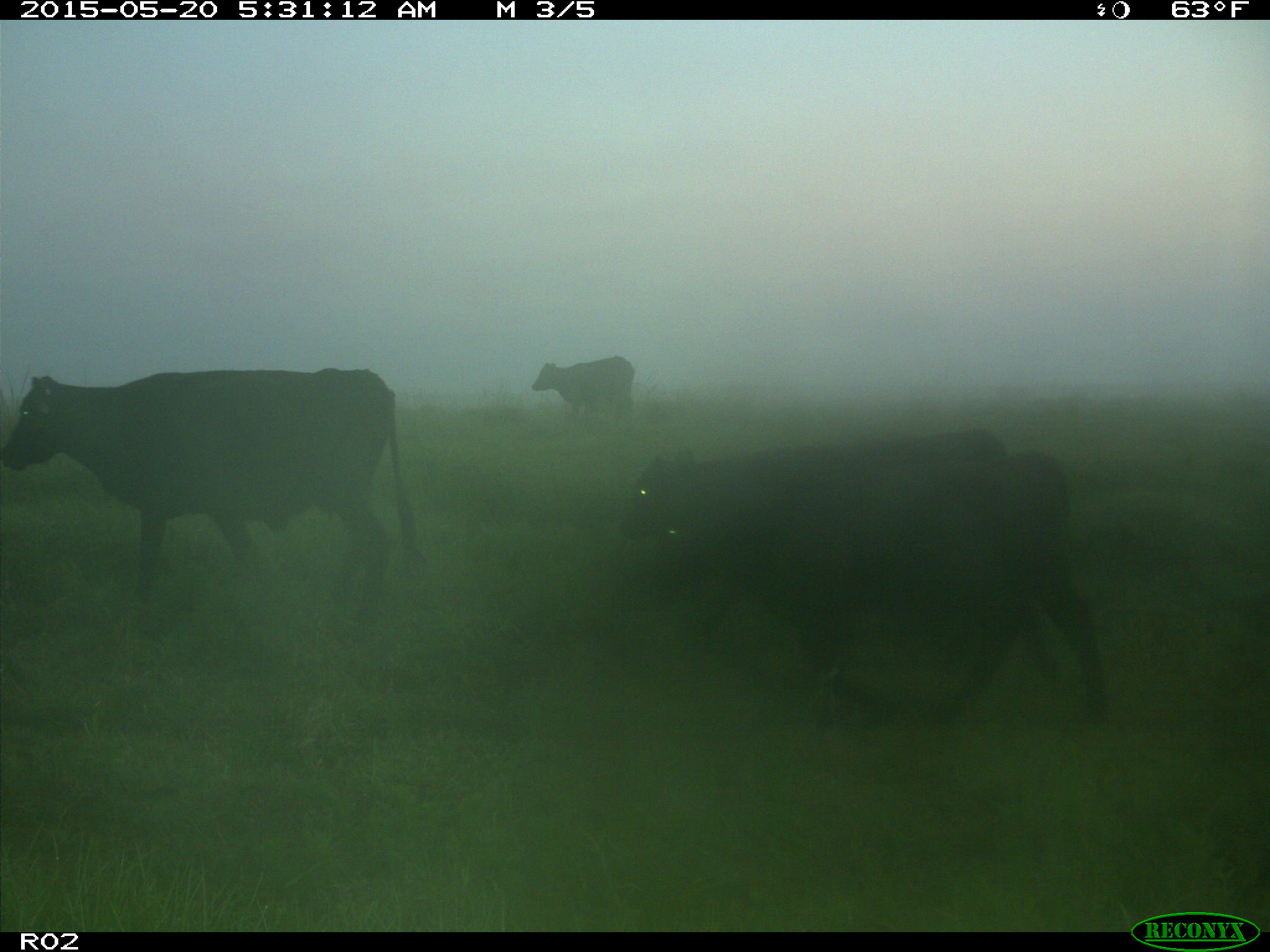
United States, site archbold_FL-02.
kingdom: Animalia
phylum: Chordata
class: Mammalia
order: Artiodactyla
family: Bovidae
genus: Bos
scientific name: Bos taurus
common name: domestic cow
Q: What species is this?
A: Bos taurus (domestic cow).